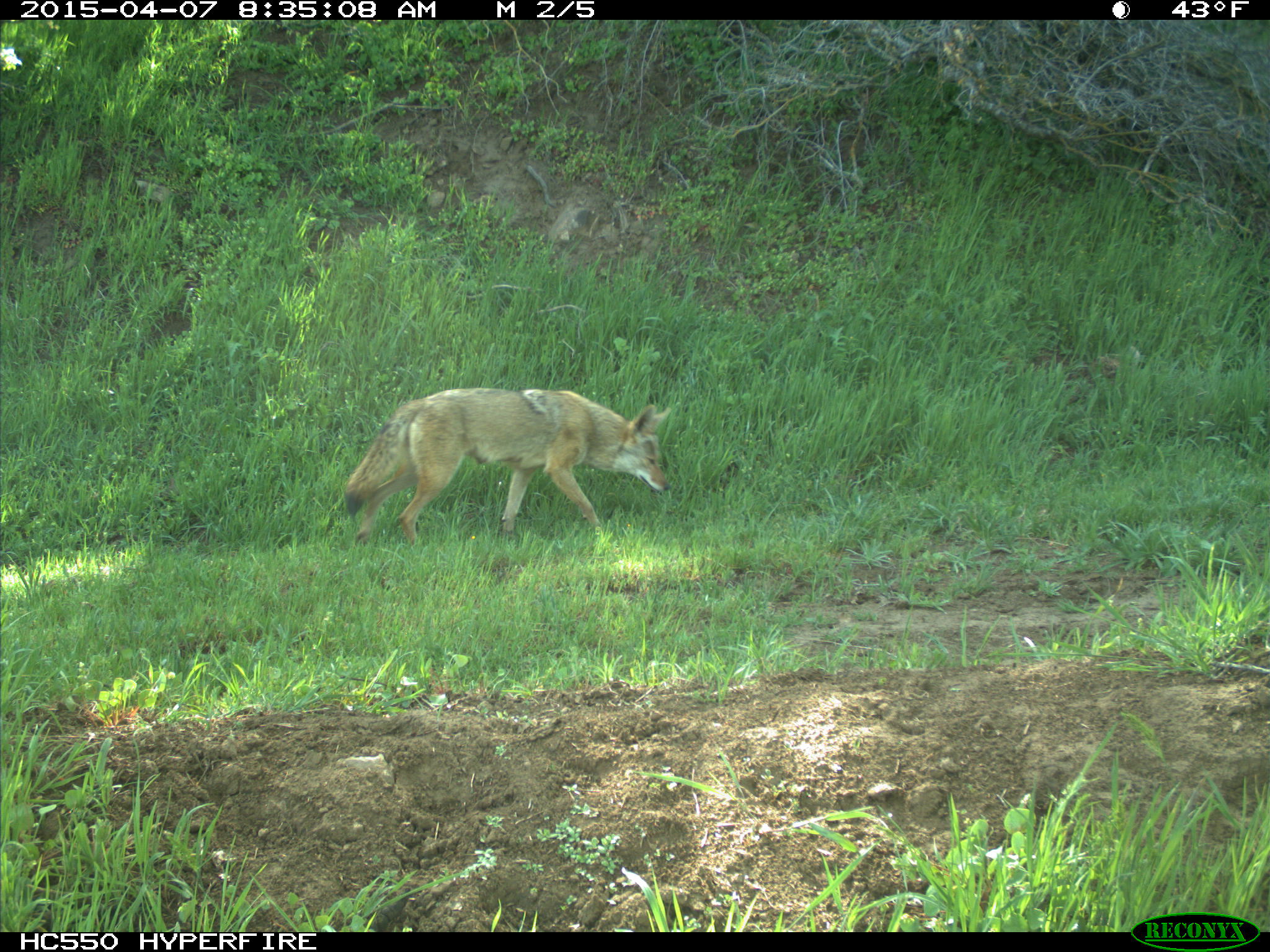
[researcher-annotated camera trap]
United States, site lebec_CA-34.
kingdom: Animalia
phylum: Chordata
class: Mammalia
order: Carnivora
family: Canidae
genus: Canis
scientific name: Canis latrans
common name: coyote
Canis latrans (coyote).